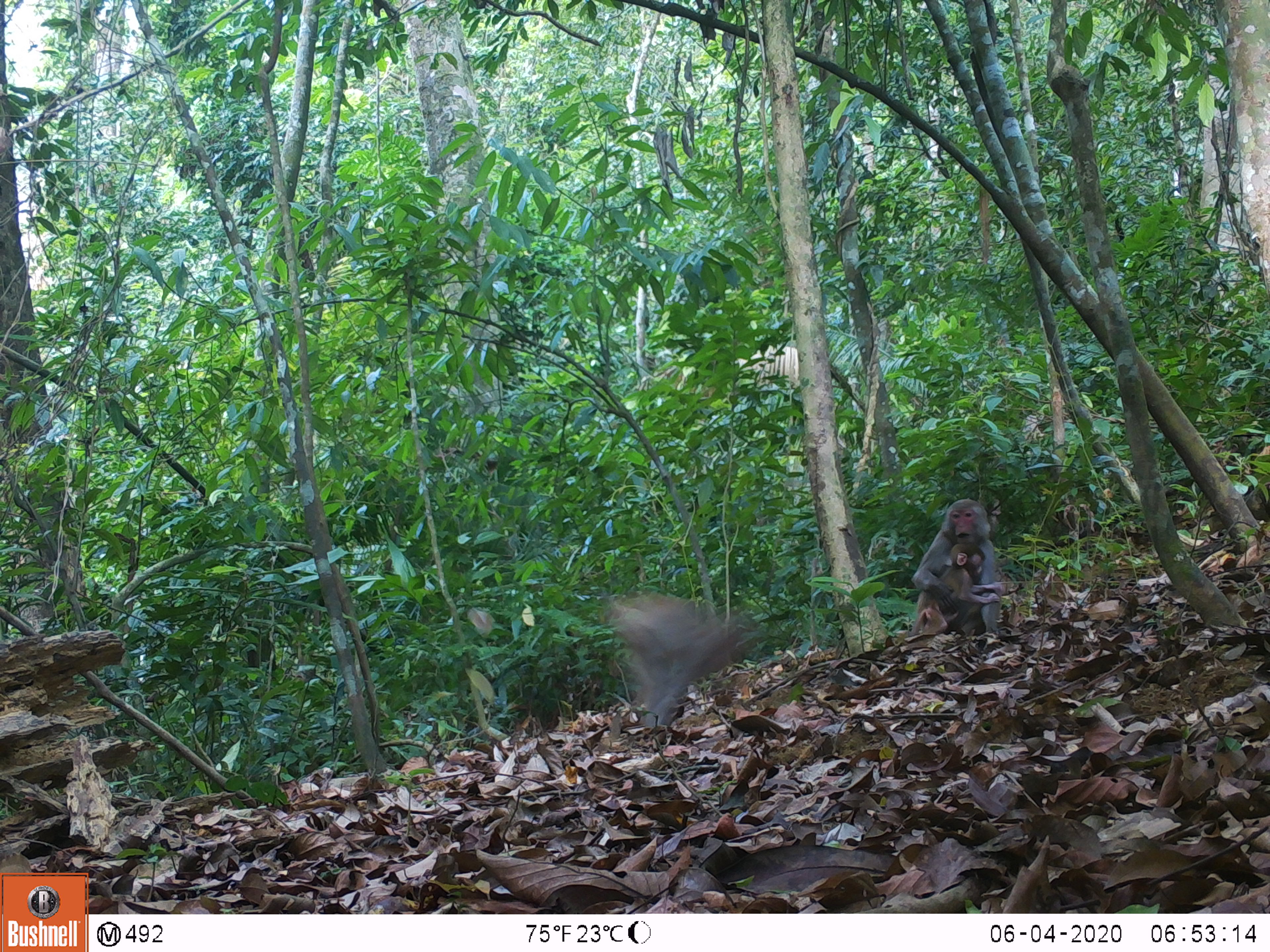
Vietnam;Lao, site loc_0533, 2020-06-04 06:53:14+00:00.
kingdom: Animalia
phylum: Chordata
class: Mammalia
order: Primates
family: Cercopithecidae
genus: Macaca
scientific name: Macaca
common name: macaques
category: assam or rhesus macaque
Assam or rhesus macaque (macaques) (Macaca). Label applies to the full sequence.